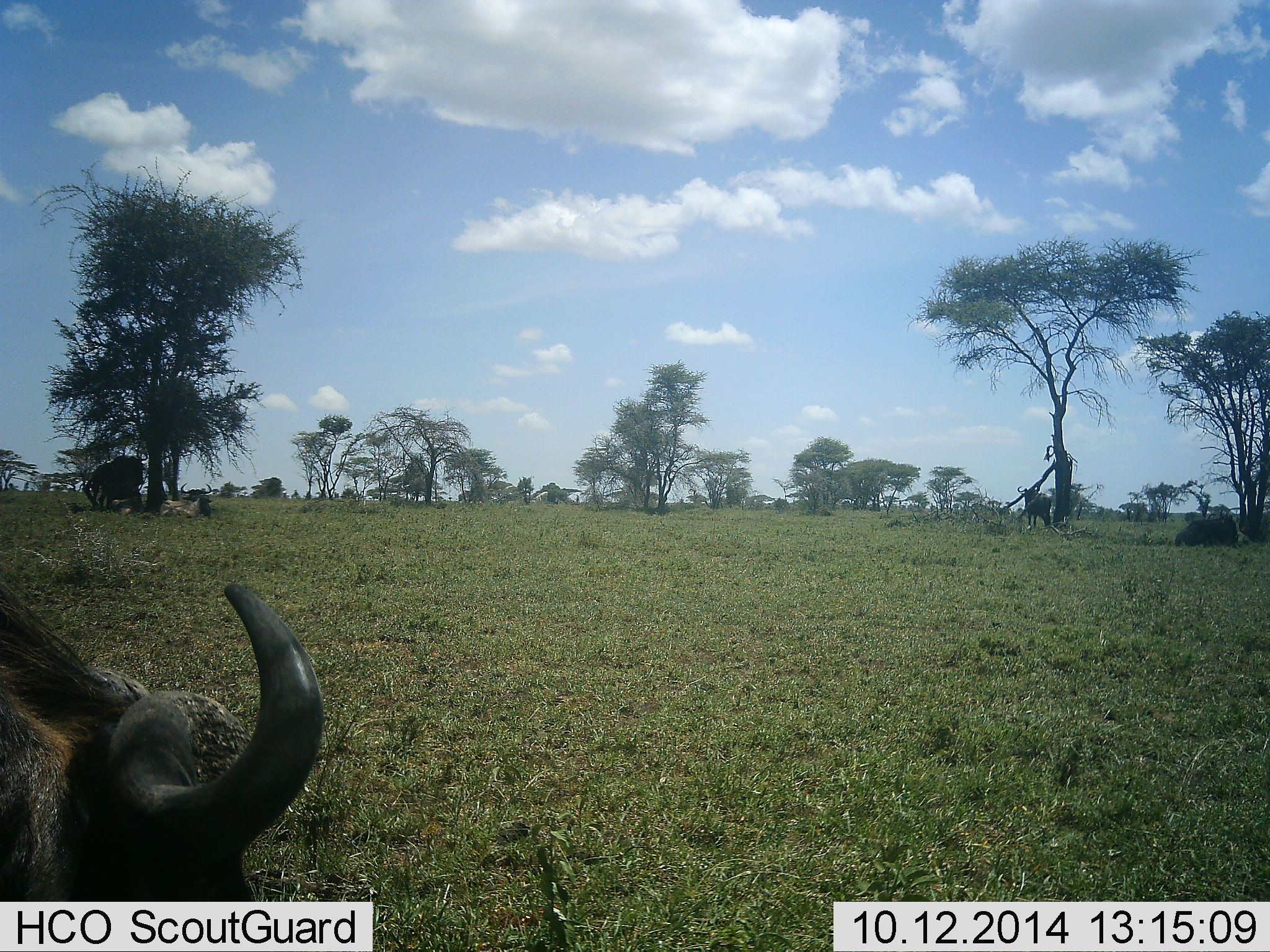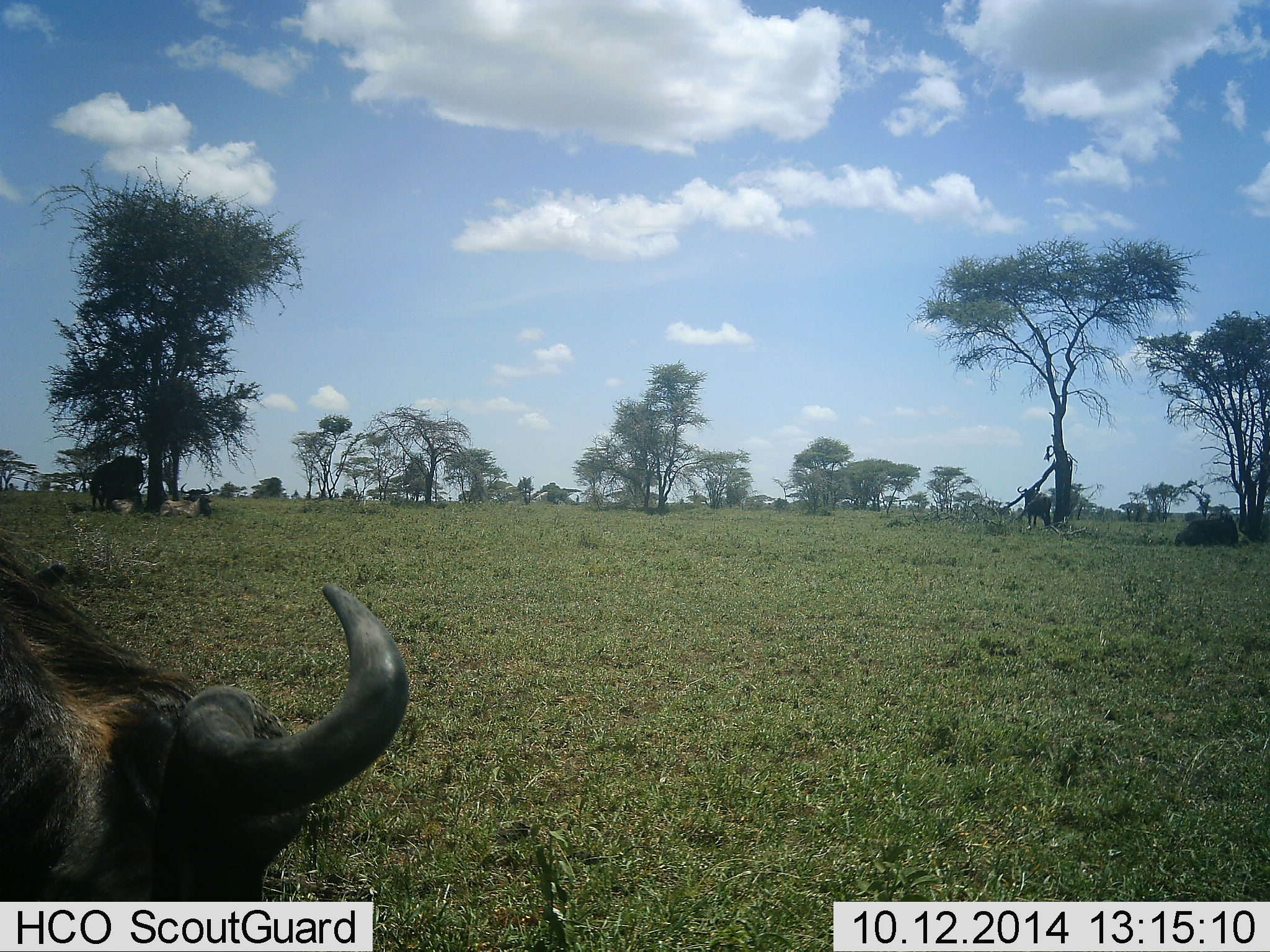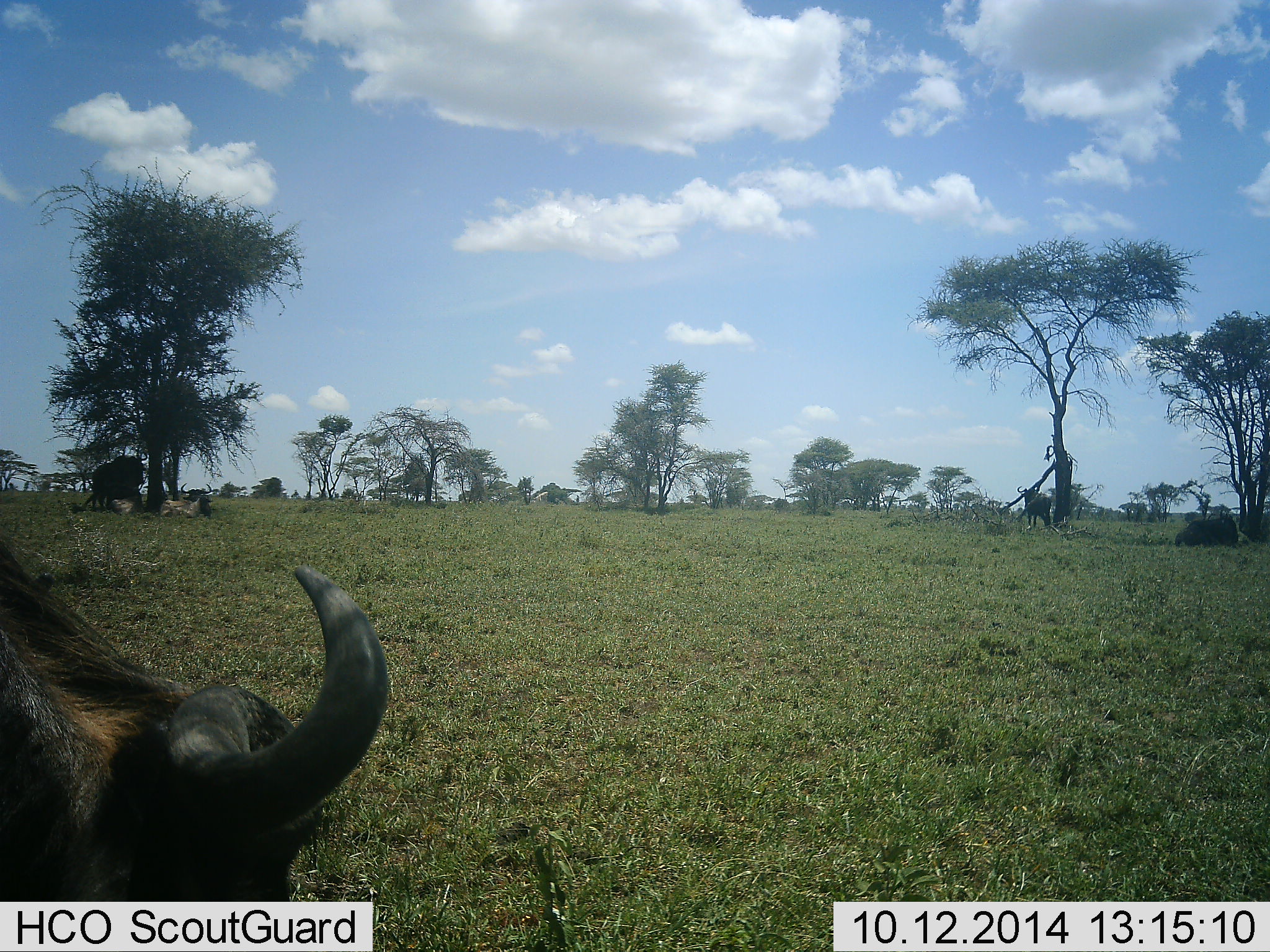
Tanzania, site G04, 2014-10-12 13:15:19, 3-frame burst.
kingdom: Animalia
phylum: Chordata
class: Mammalia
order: Artiodactyla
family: Bovidae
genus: Connochaetes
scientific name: Connochaetes taurinus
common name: blue wildebeest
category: wildebeest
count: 4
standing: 60%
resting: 70%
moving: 10%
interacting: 0%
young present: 0%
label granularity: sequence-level